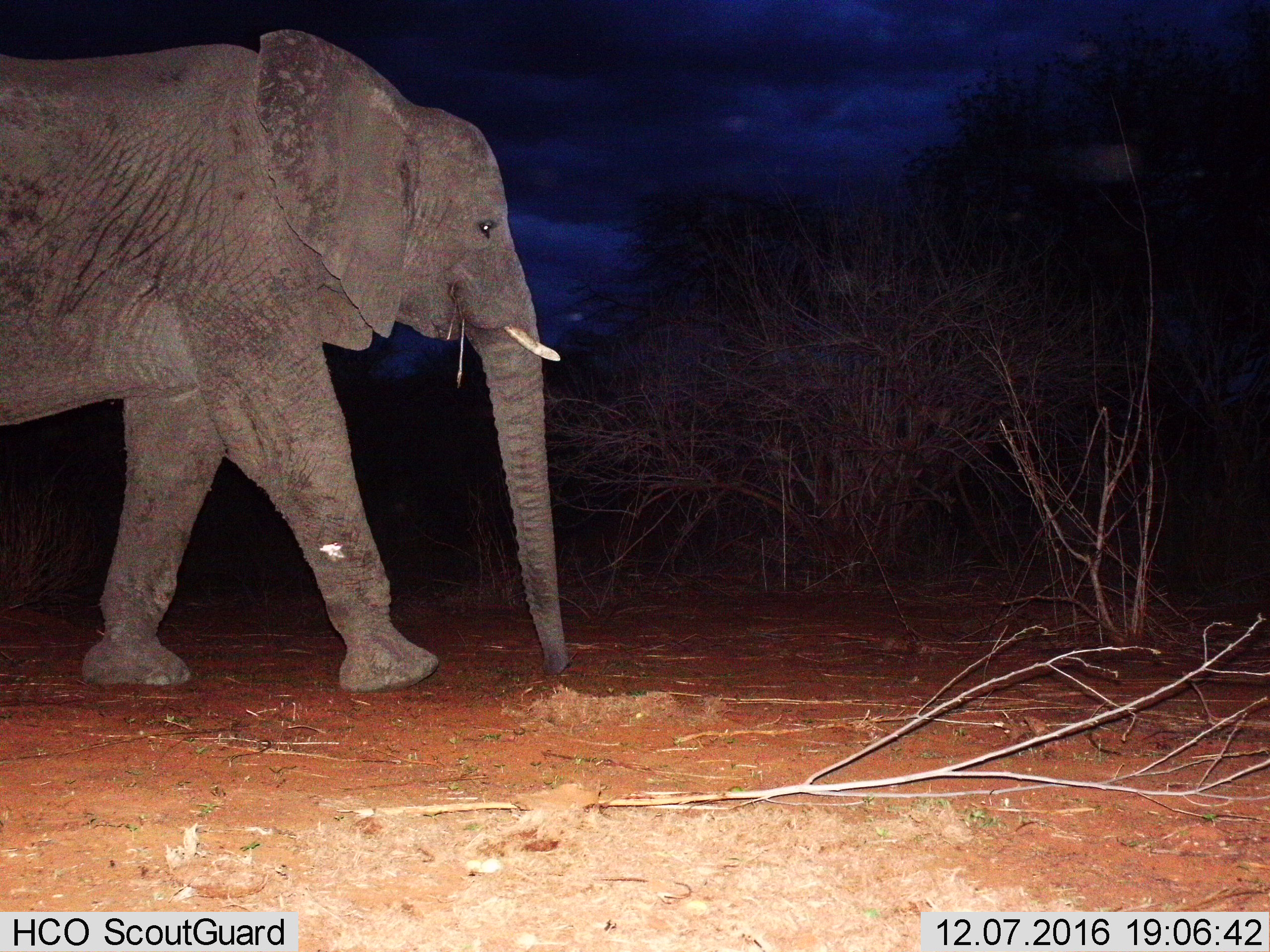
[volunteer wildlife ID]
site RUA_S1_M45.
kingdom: Animalia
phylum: Chordata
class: Mammalia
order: Proboscidea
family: Elephantidae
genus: Loxodonta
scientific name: Loxodonta africana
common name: african bush elephant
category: elephant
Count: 1.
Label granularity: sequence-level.